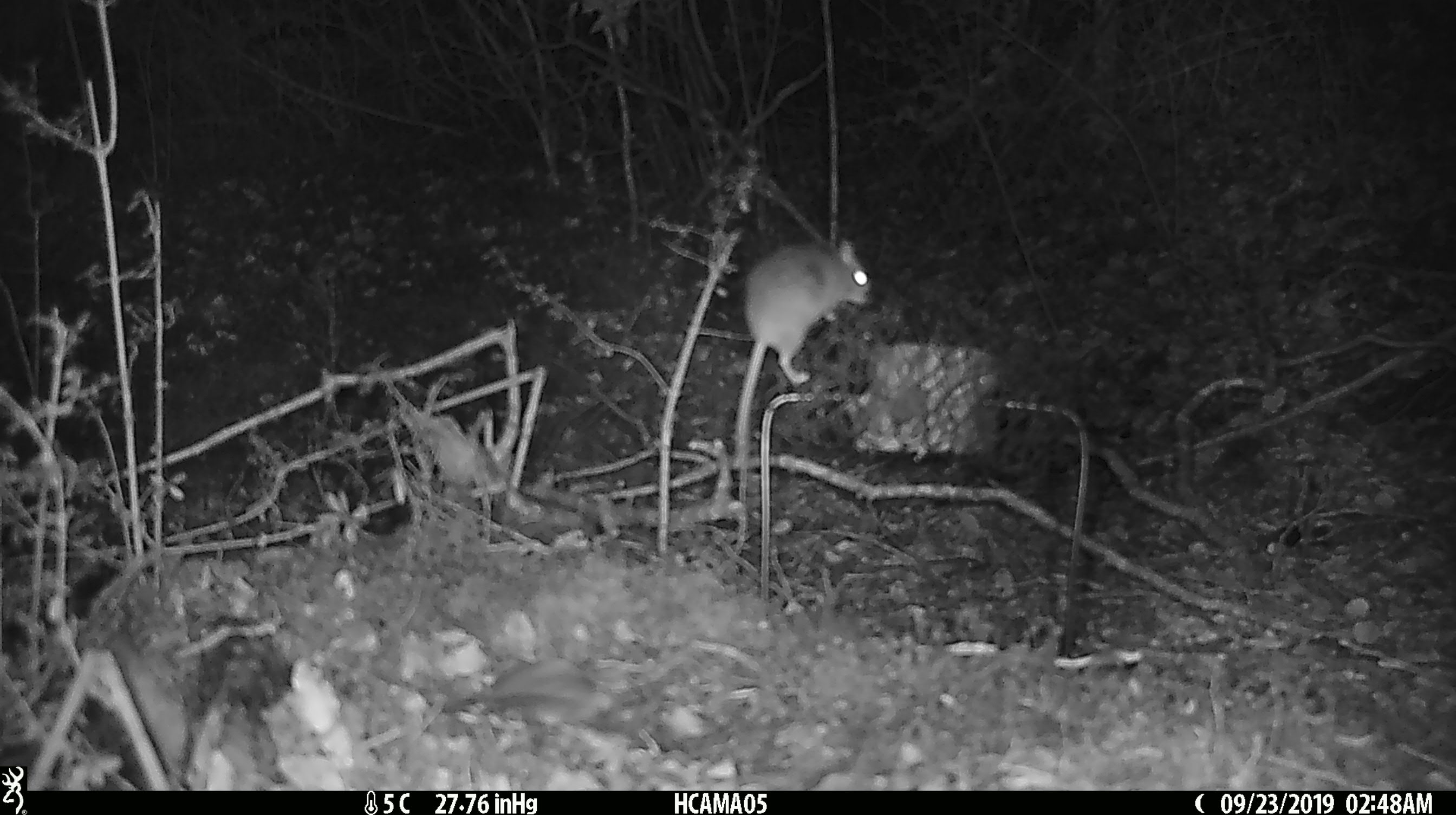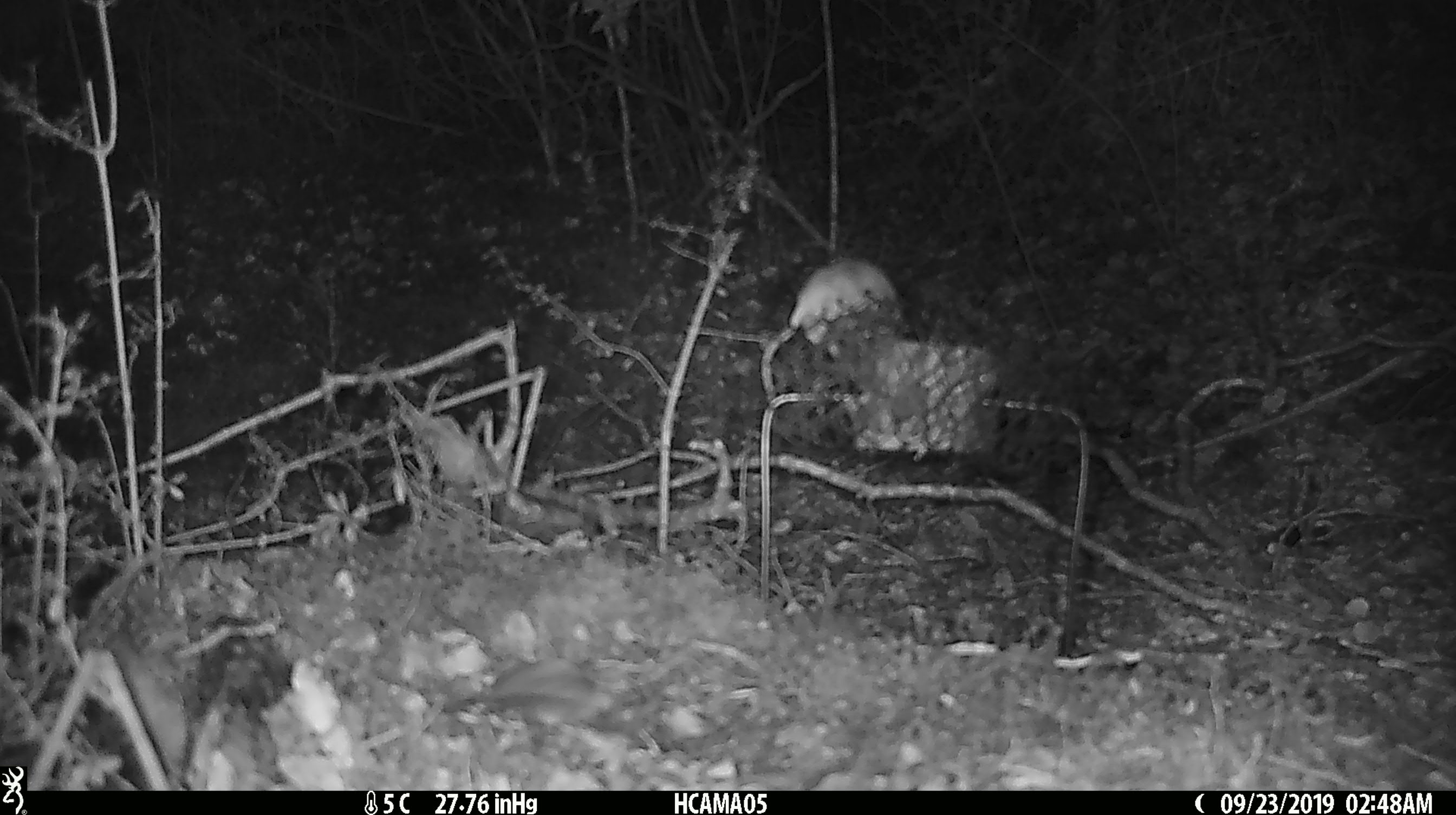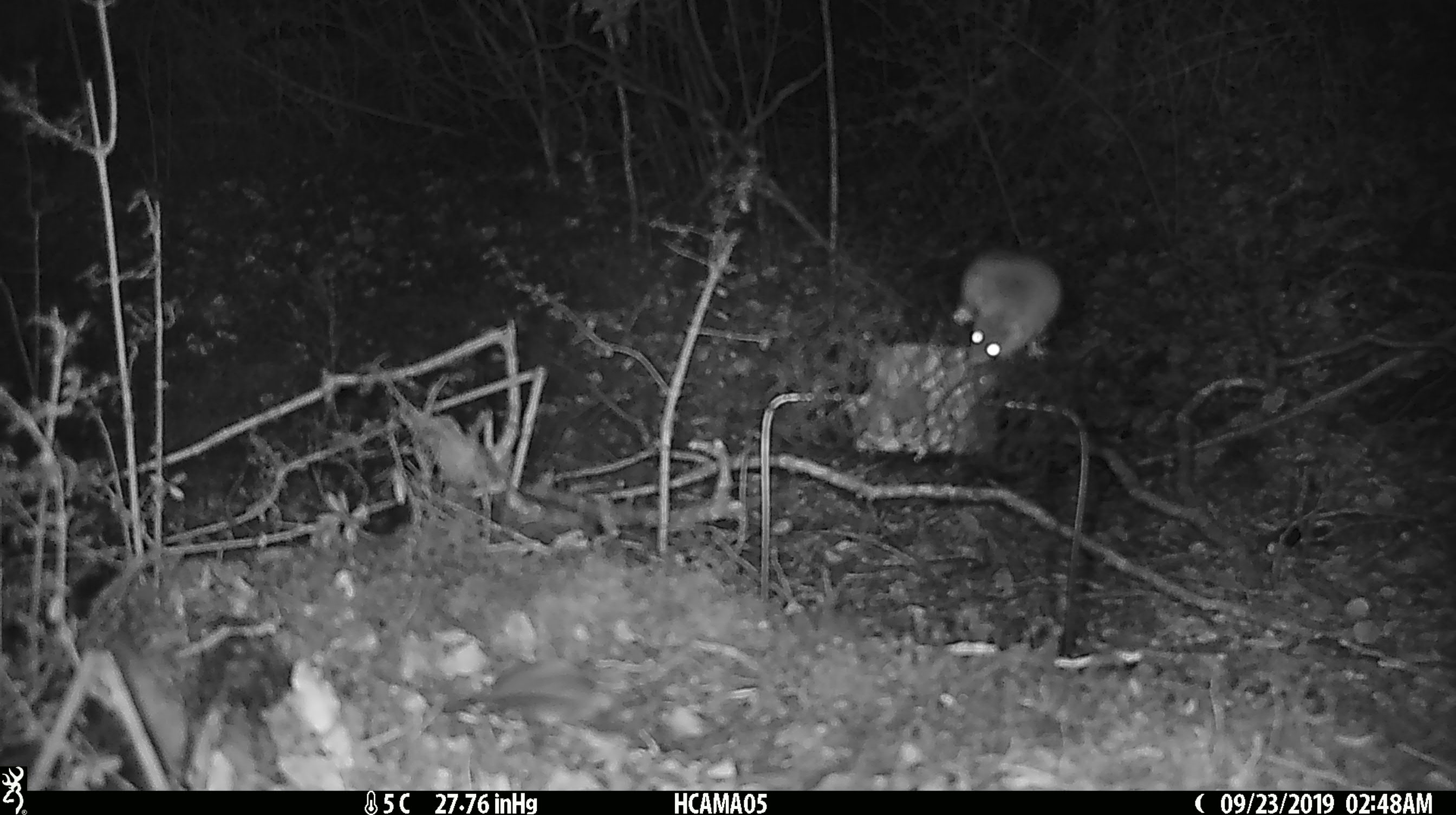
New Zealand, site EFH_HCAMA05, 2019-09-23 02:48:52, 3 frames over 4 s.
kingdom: Animalia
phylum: Chordata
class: Mammalia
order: Rodentia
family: Muridae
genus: Mus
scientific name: Mus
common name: mouse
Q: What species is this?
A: Mouse (Mus).